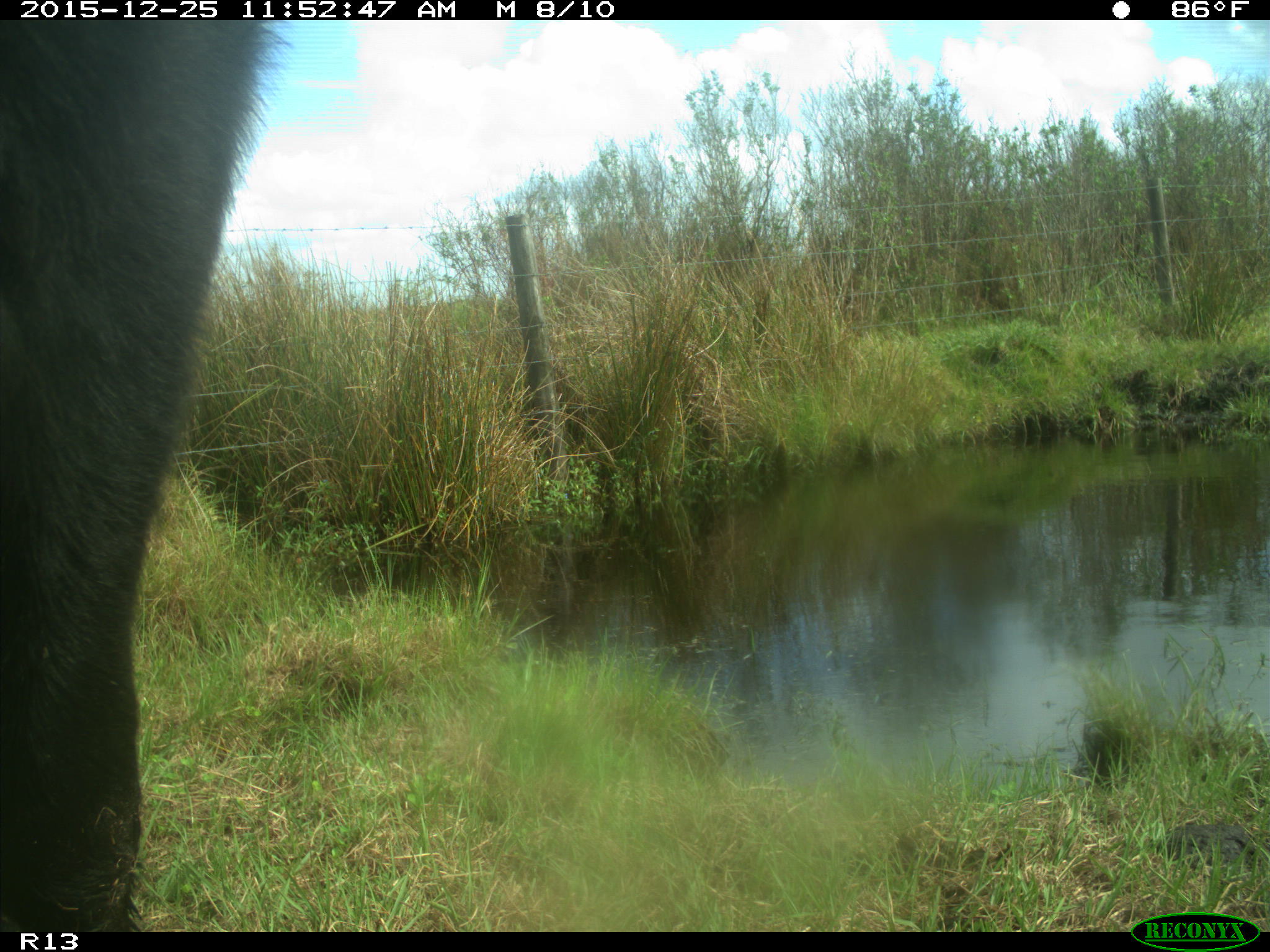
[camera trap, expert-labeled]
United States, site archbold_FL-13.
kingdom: Animalia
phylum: Chordata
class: Mammalia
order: Artiodactyla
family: Bovidae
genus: Bos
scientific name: Bos taurus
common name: domestic cow